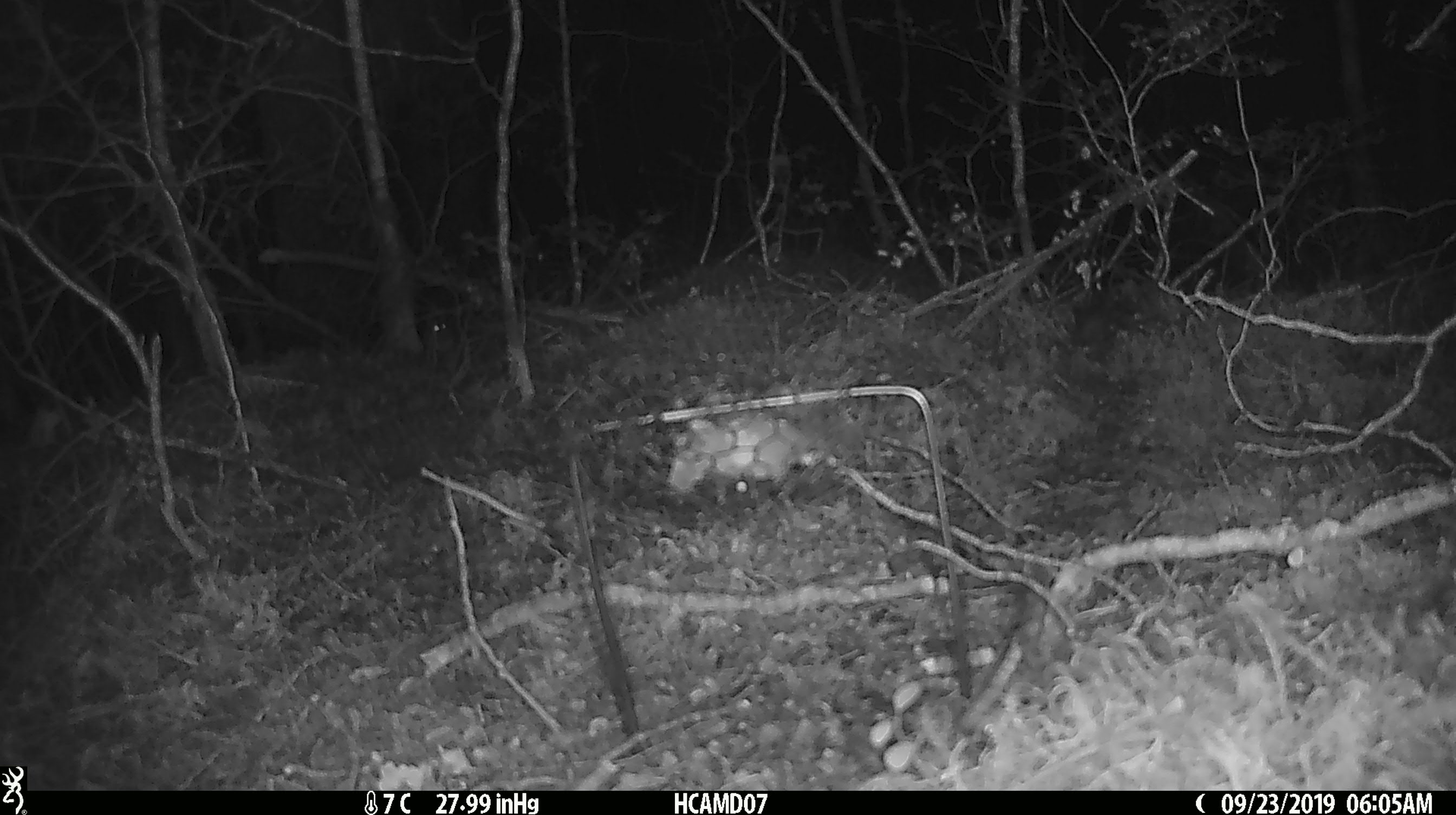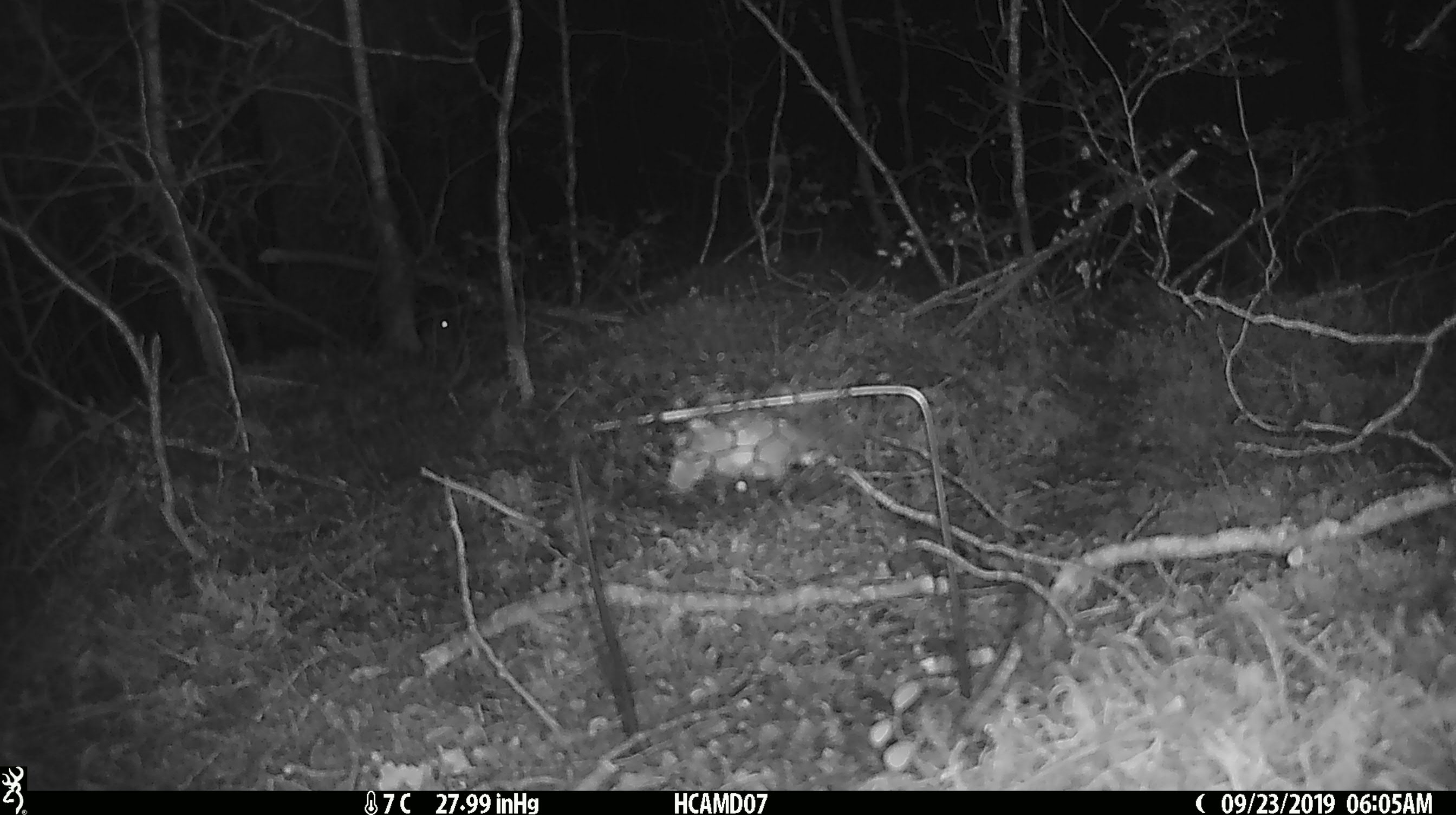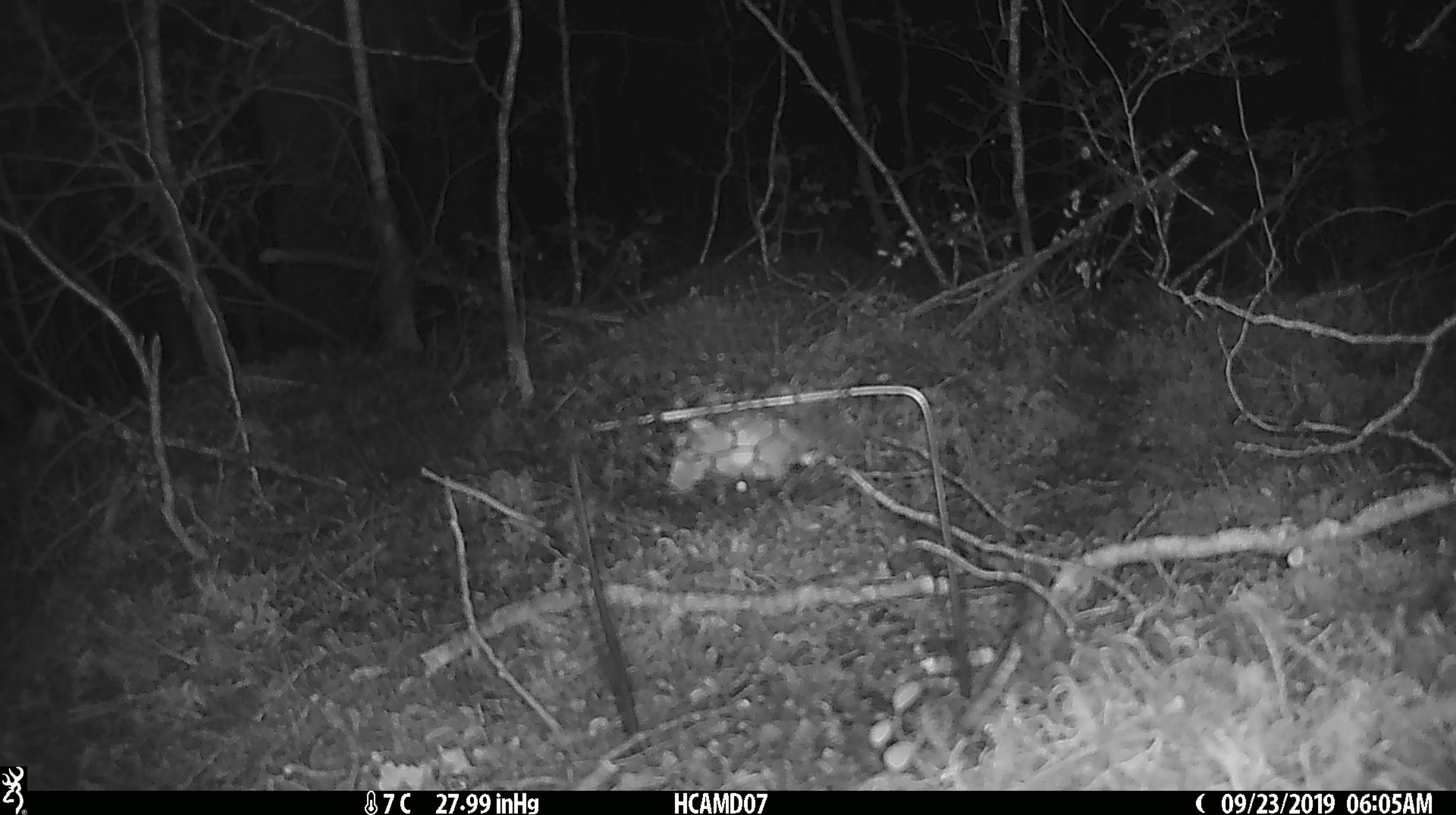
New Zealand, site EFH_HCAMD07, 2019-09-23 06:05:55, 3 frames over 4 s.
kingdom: Animalia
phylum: Chordata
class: Mammalia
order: Rodentia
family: Muridae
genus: Mus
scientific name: Mus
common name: mouse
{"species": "mouse (Mus)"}